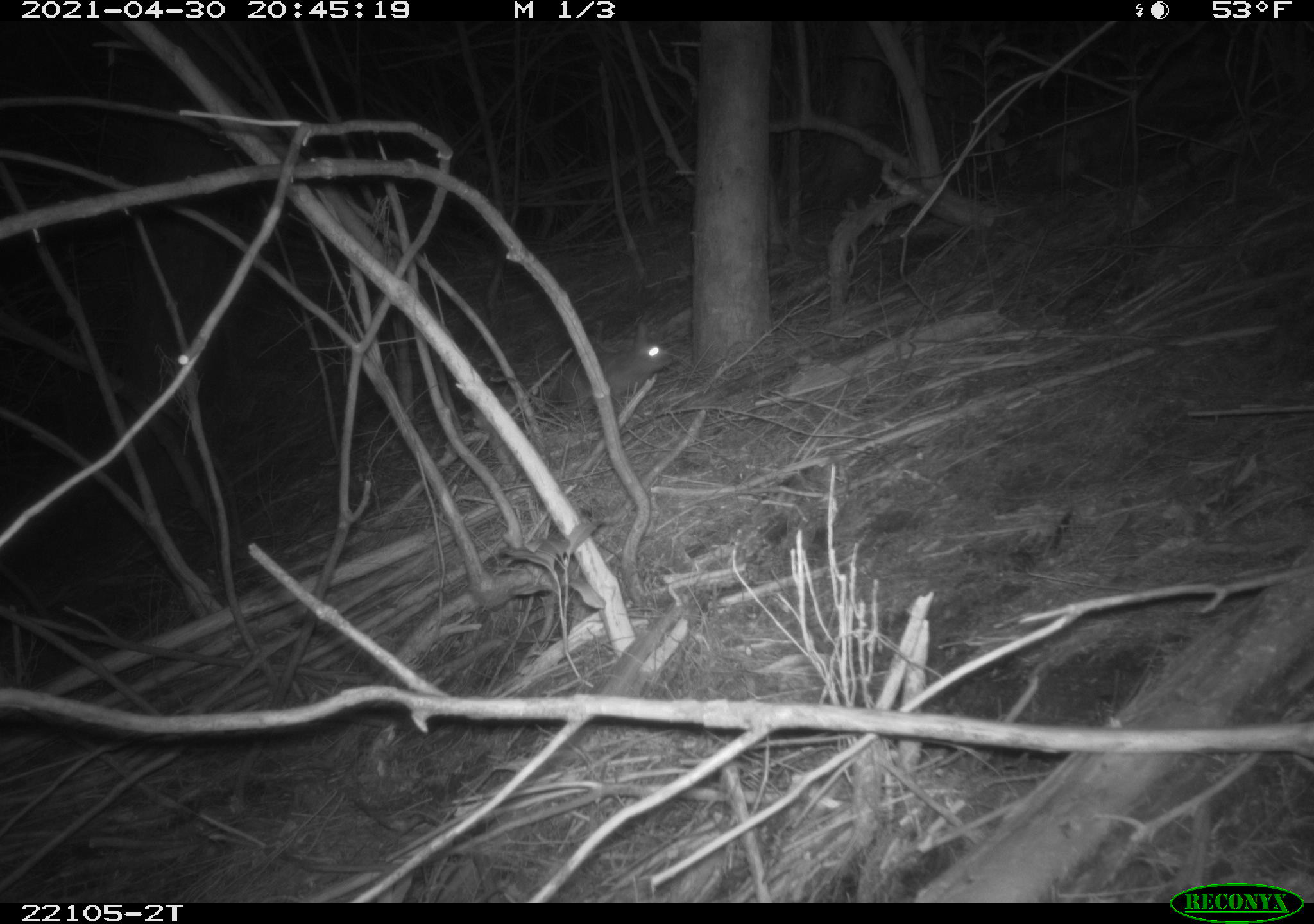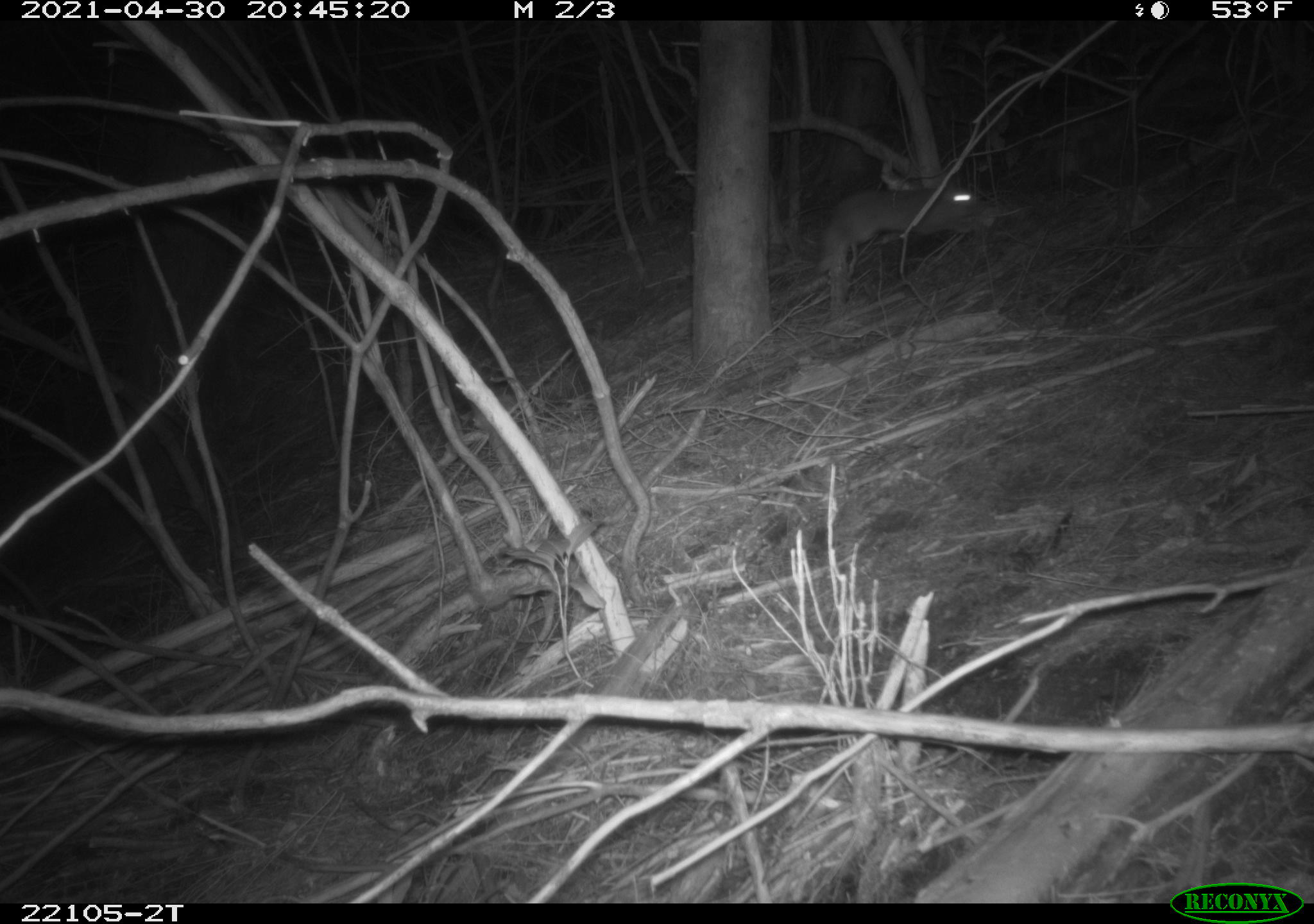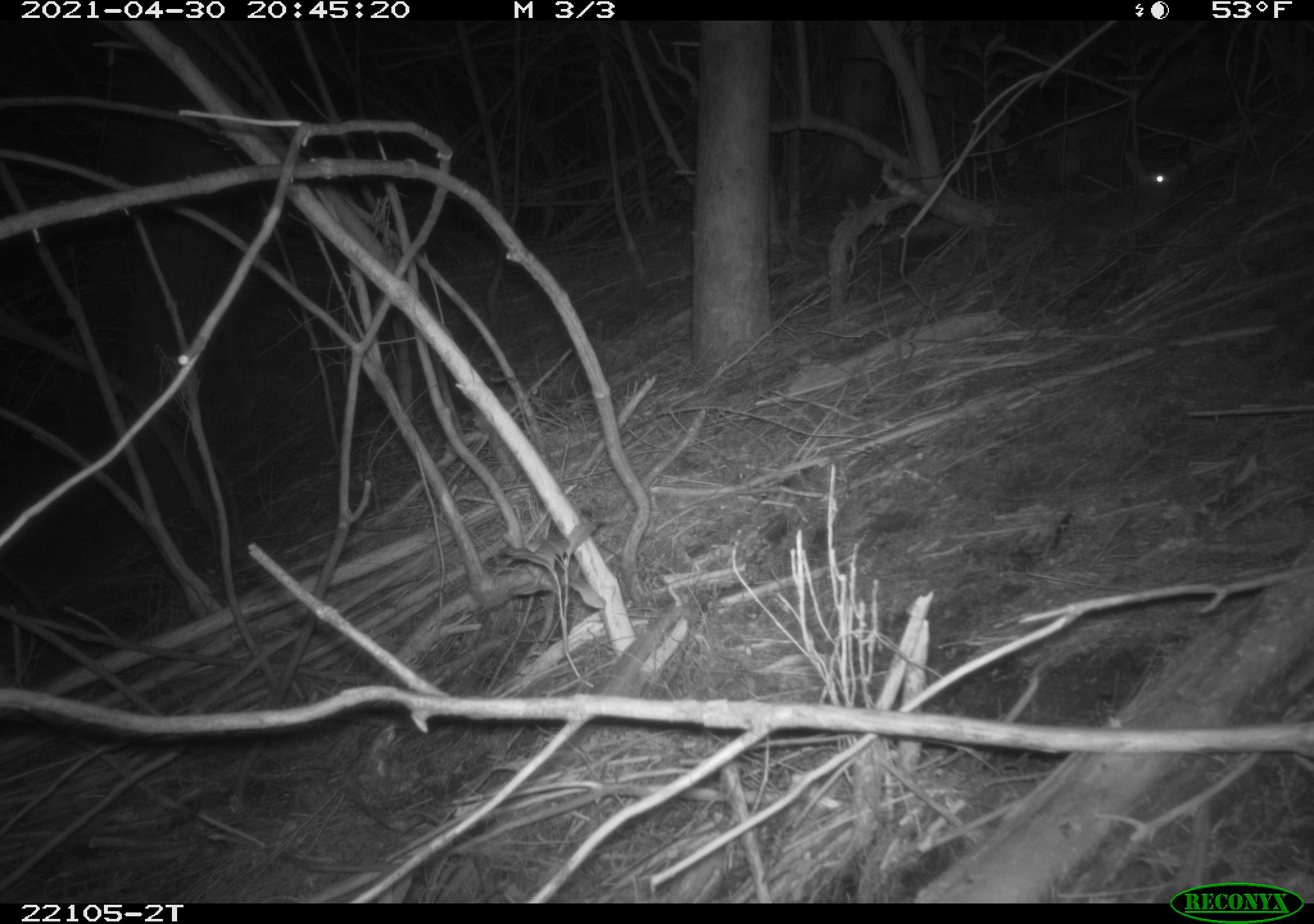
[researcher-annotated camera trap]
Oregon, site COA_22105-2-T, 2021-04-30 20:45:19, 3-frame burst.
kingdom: Animalia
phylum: Chordata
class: Mammalia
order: Lagomorpha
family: Leporidae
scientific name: Leporidae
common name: hares and rabbits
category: leporidae family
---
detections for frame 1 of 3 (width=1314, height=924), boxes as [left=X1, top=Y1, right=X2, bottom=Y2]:
leporidae family: [left=539, top=309, right=686, bottom=427]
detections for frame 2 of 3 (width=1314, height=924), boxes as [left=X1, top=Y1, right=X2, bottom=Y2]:
leporidae family: [left=795, top=146, right=1006, bottom=290]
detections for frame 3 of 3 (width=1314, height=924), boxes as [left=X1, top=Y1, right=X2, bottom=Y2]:
leporidae family: [left=1036, top=145, right=1198, bottom=276]